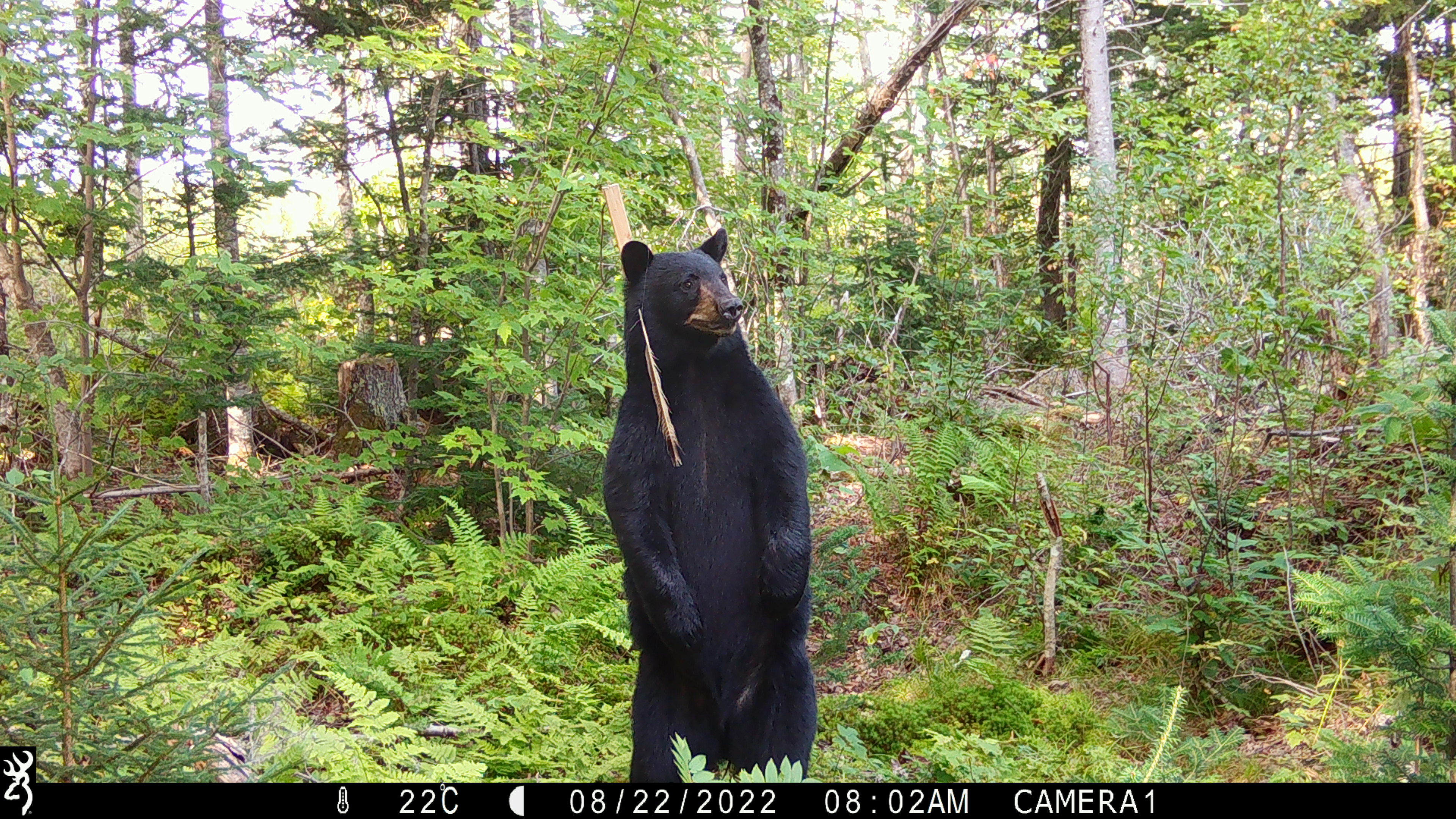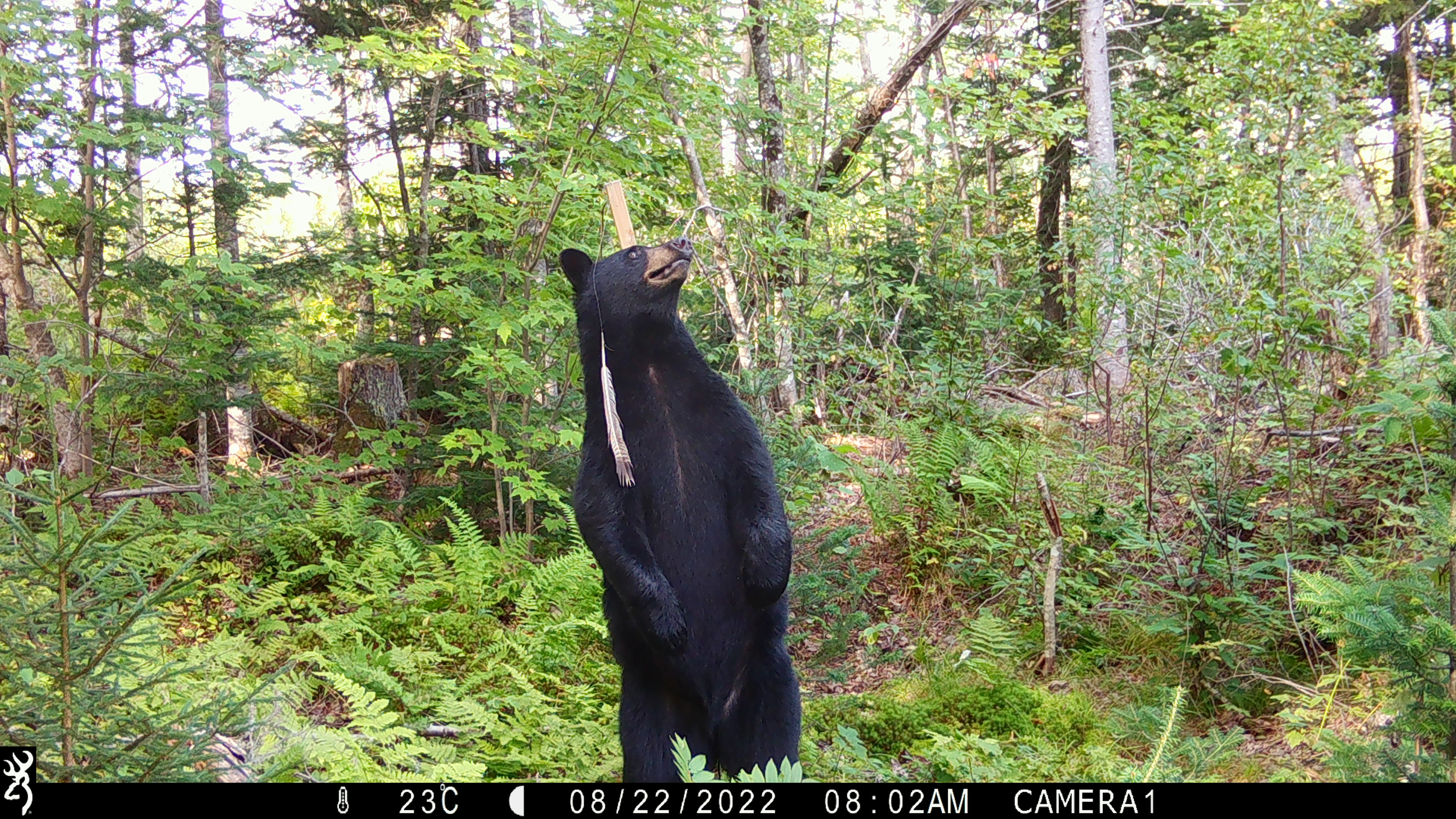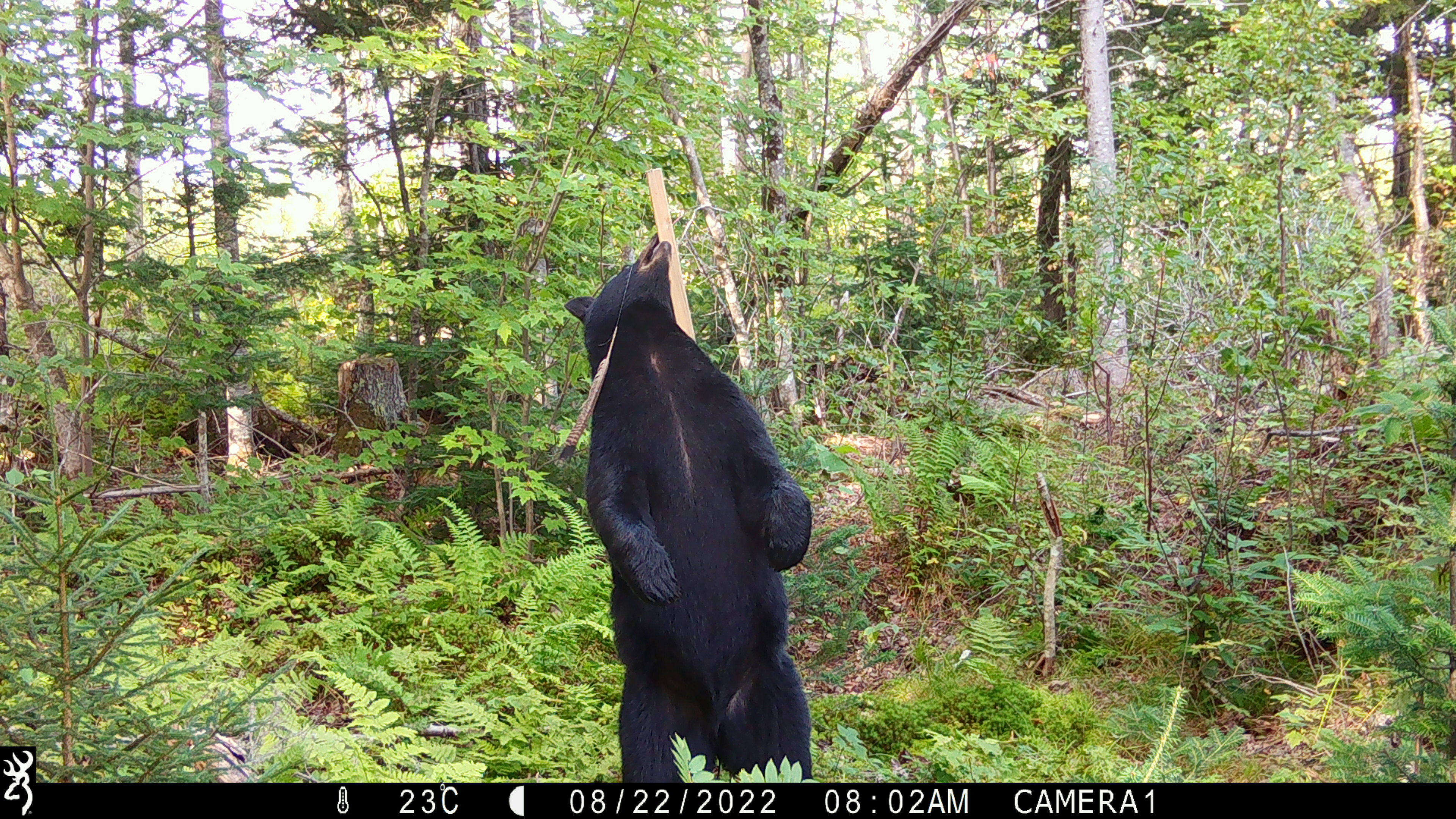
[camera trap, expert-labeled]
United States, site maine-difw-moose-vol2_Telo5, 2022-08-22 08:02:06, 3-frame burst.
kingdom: Animalia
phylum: Chordata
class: Mammalia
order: Carnivora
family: Ursidae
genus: Ursus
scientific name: Ursus americanus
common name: black bear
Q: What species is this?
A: Black bear (Ursus americanus).